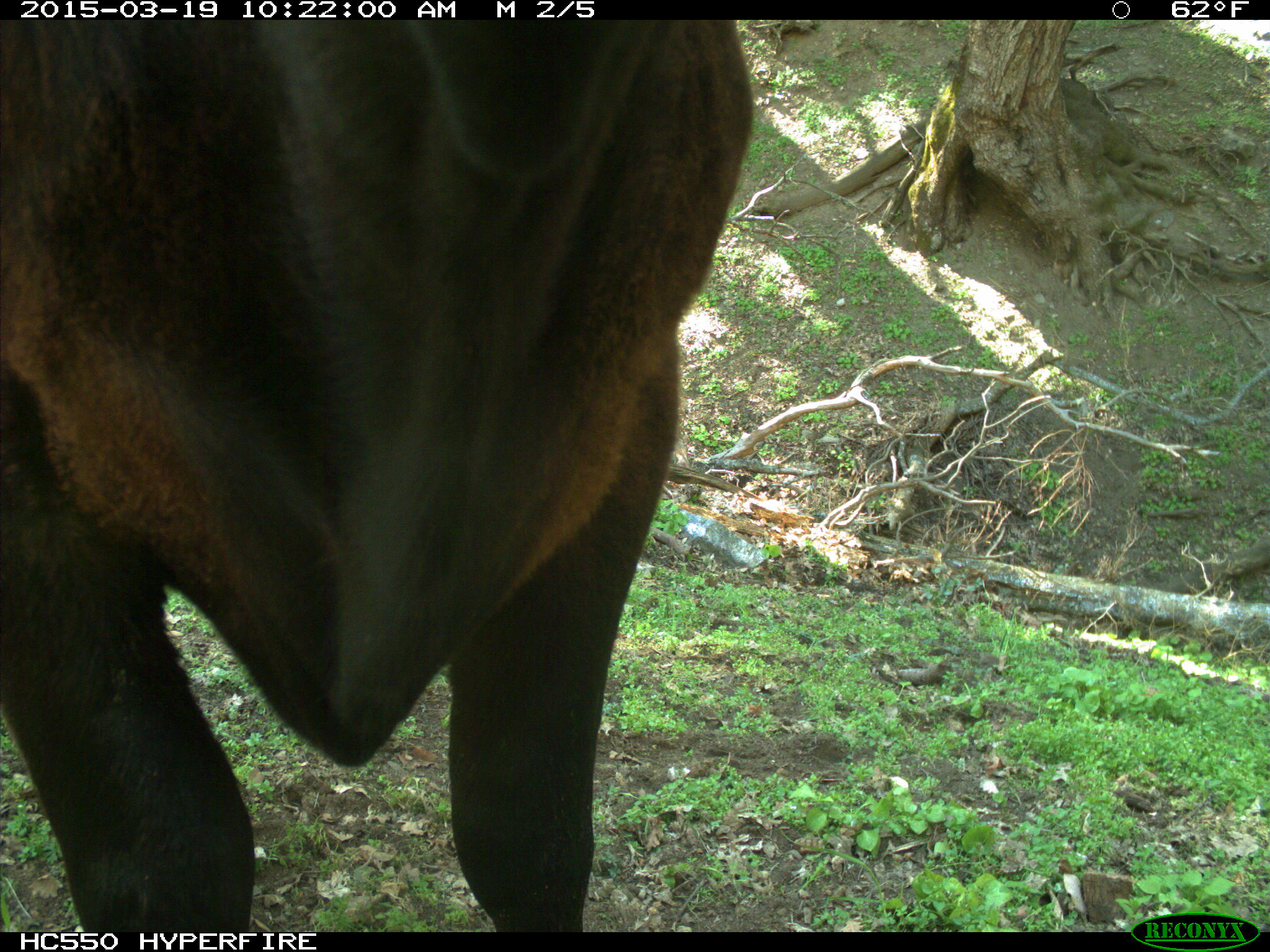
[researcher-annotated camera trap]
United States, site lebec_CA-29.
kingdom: Animalia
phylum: Chordata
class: Mammalia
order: Artiodactyla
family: Bovidae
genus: Bos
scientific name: Bos taurus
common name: domestic cow